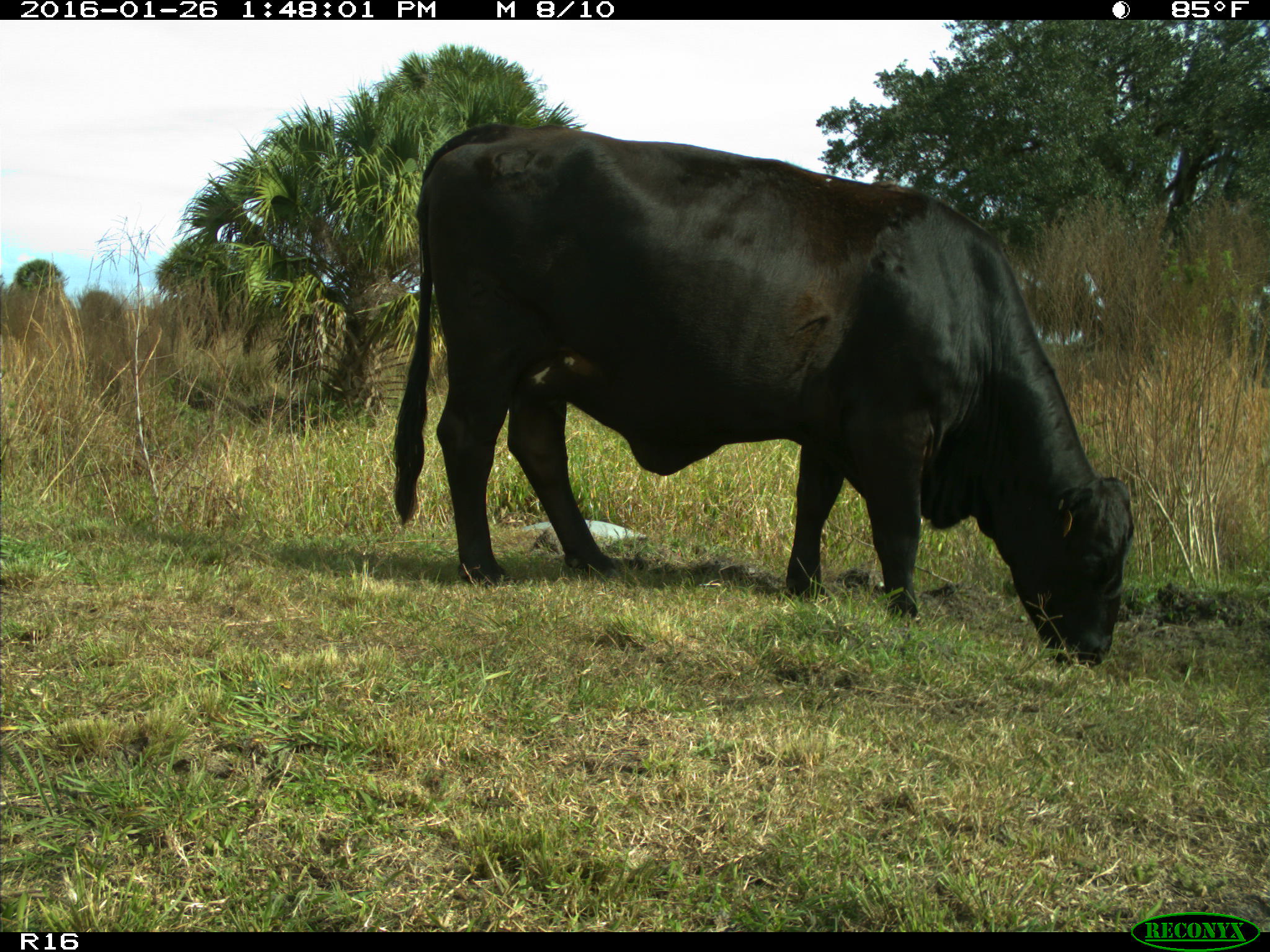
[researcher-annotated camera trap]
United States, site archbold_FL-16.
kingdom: Animalia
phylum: Chordata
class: Mammalia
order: Artiodactyla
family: Bovidae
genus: Bos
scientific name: Bos taurus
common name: domestic cow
Bos taurus (domestic cow).